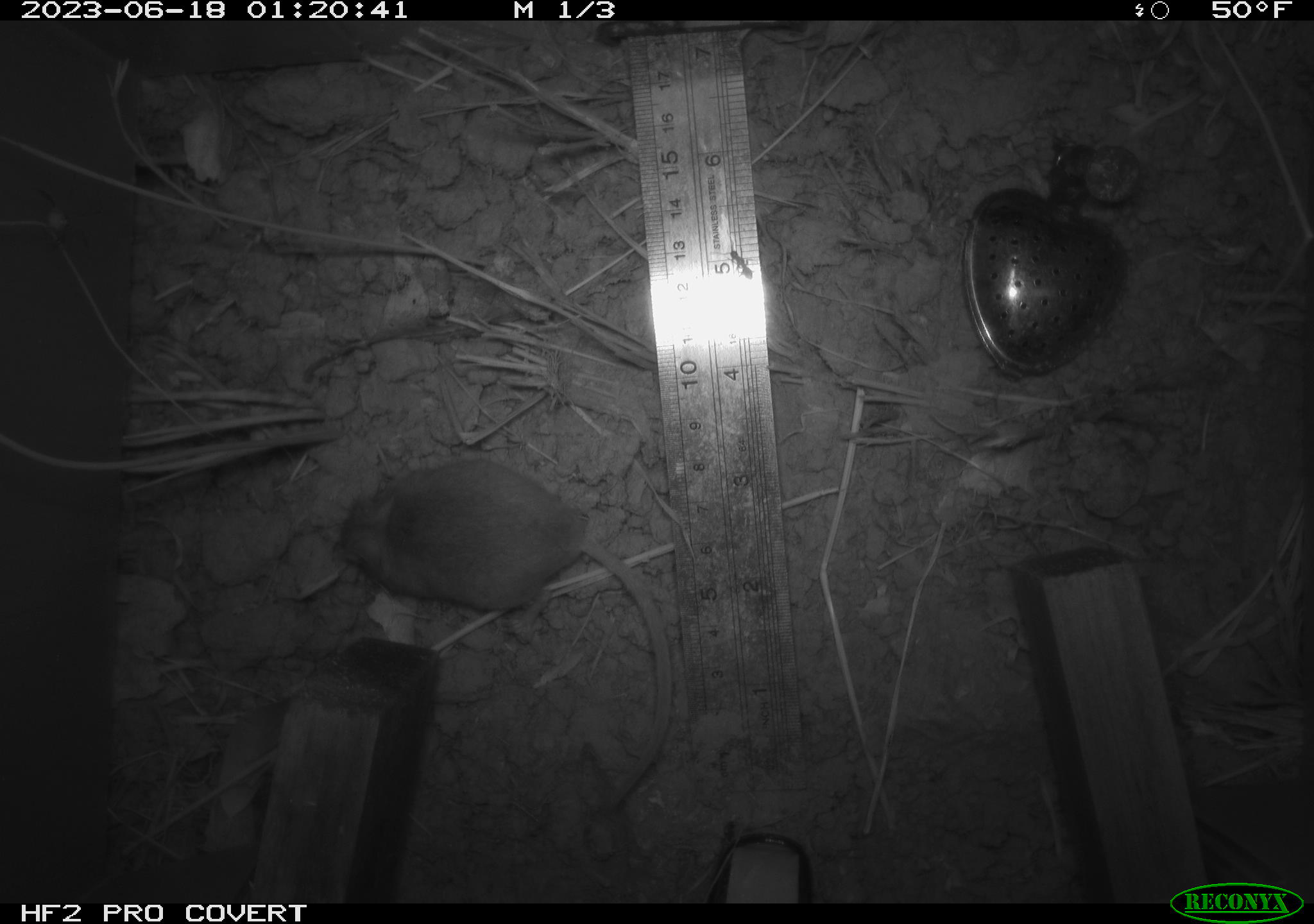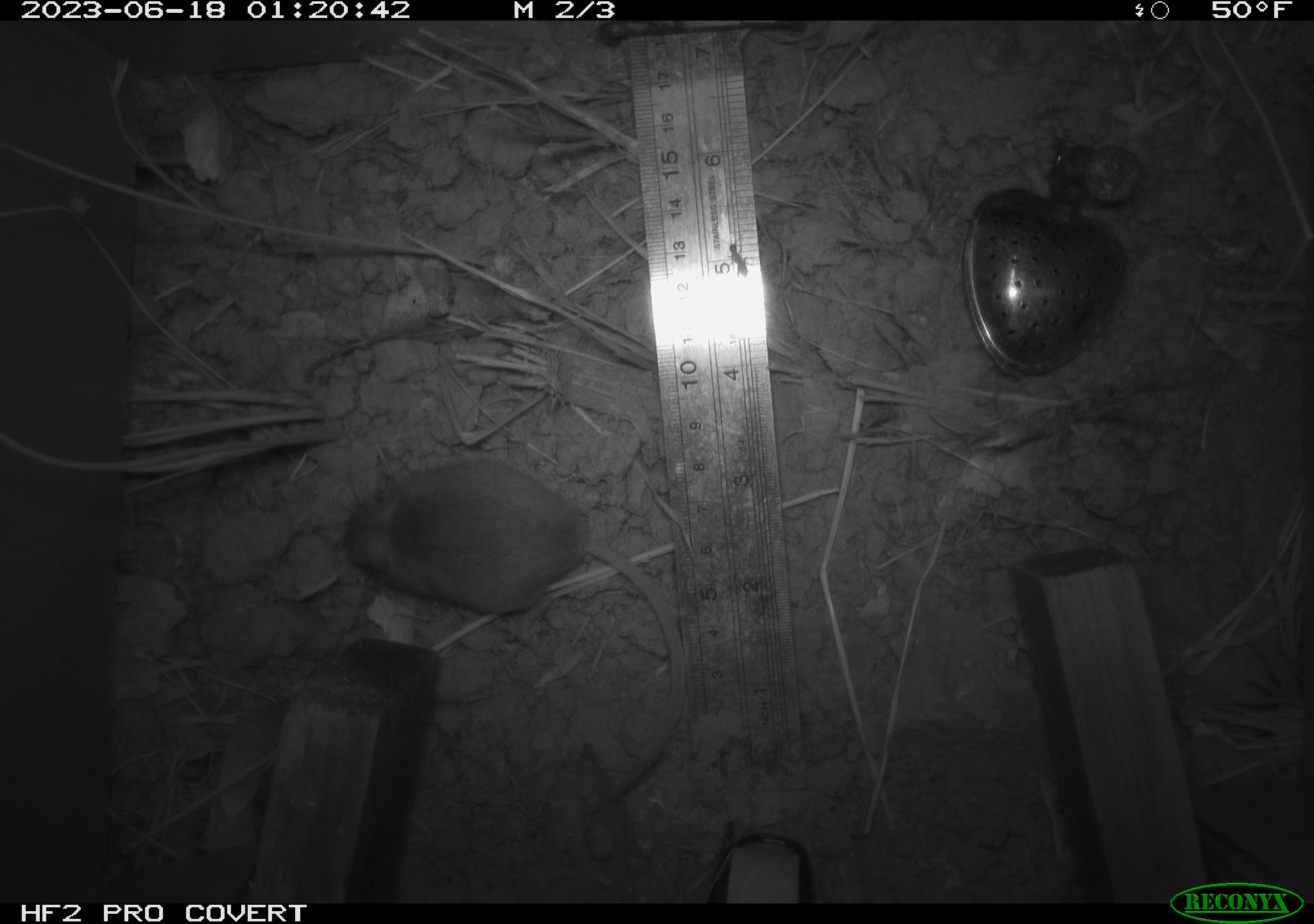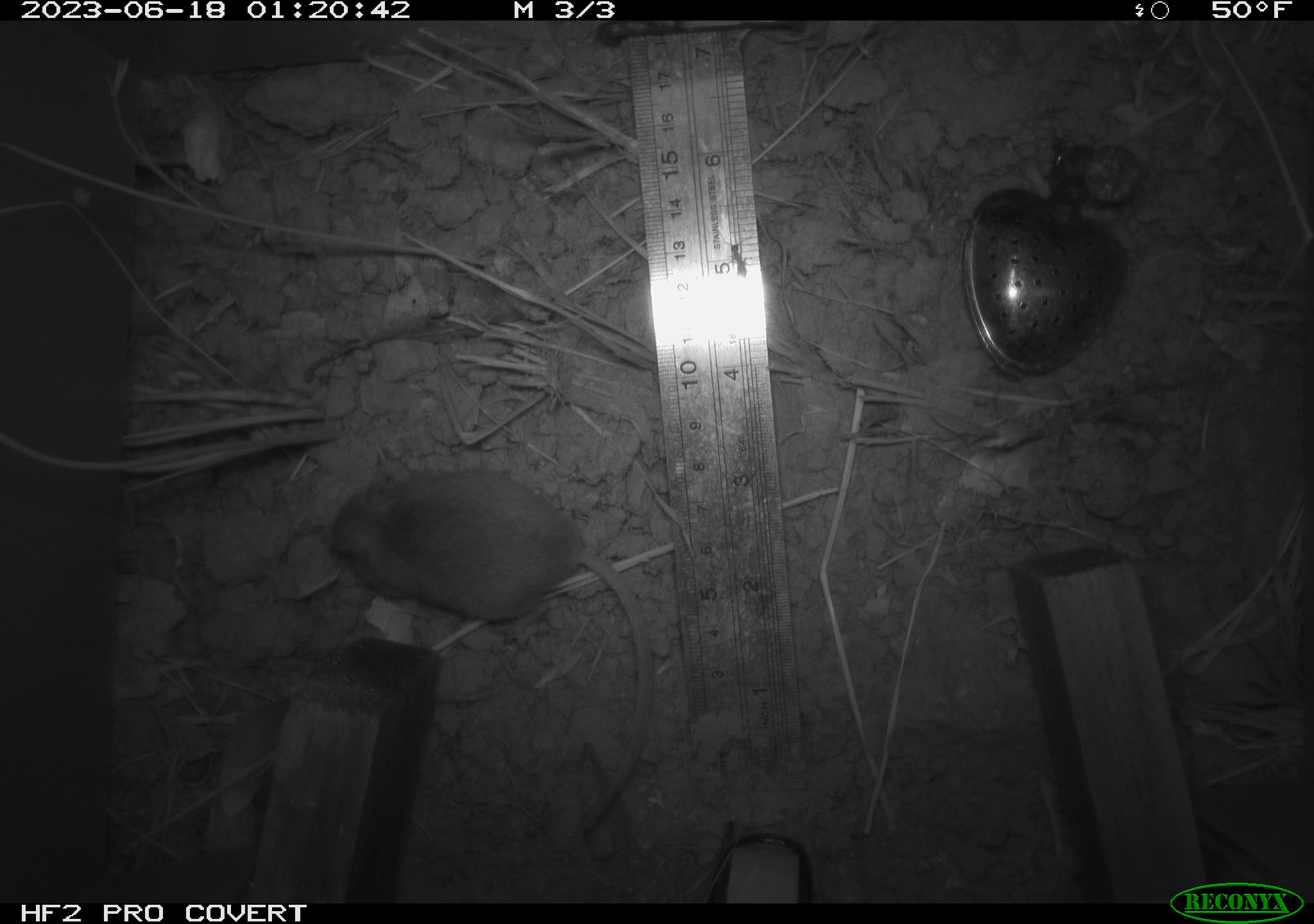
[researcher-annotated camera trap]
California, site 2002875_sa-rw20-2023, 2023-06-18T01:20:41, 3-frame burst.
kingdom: Animalia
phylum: Chordata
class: Mammalia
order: Rodentia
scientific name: Rodentia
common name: mouse species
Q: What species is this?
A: Mouse species (Rodentia).